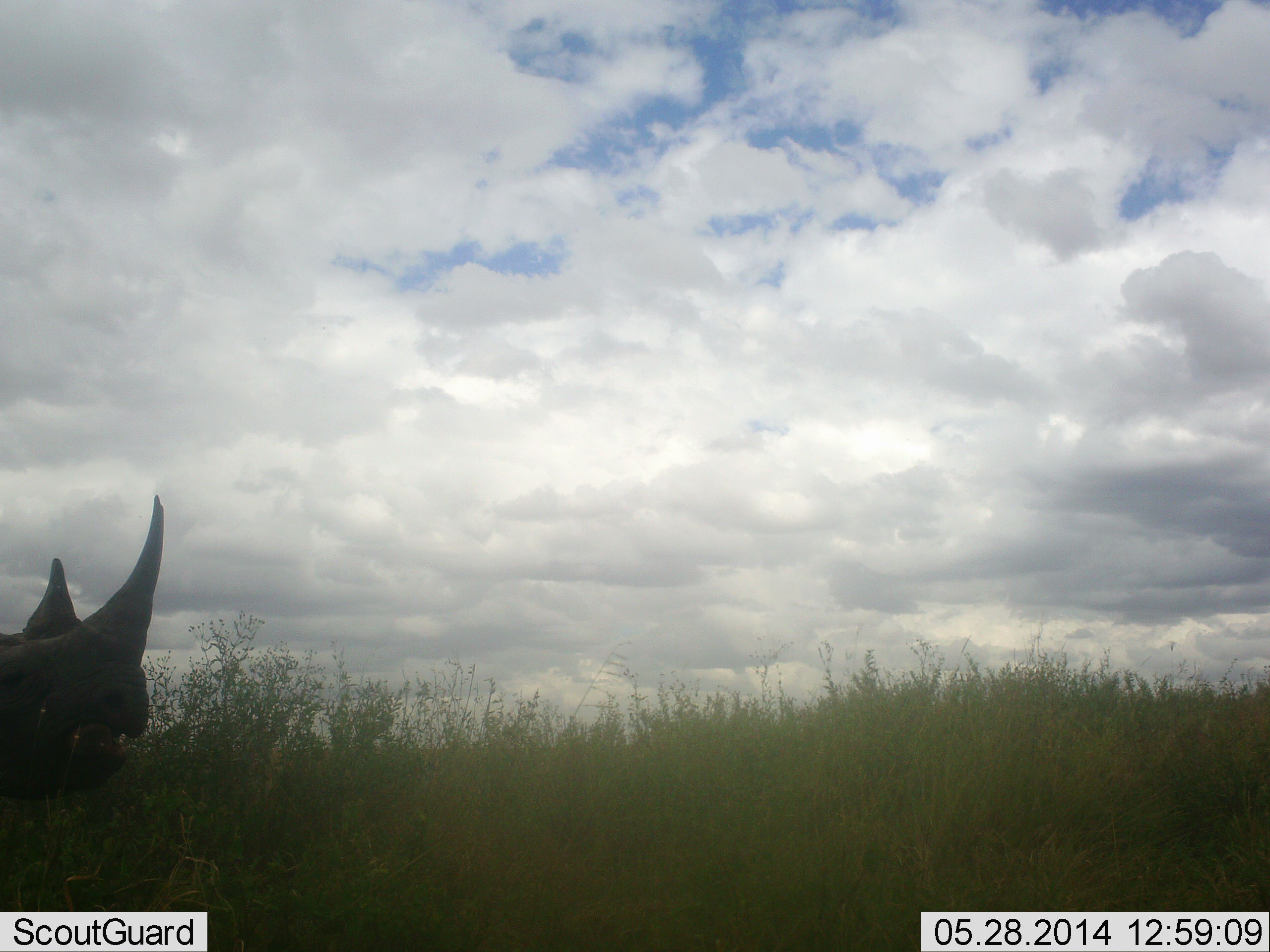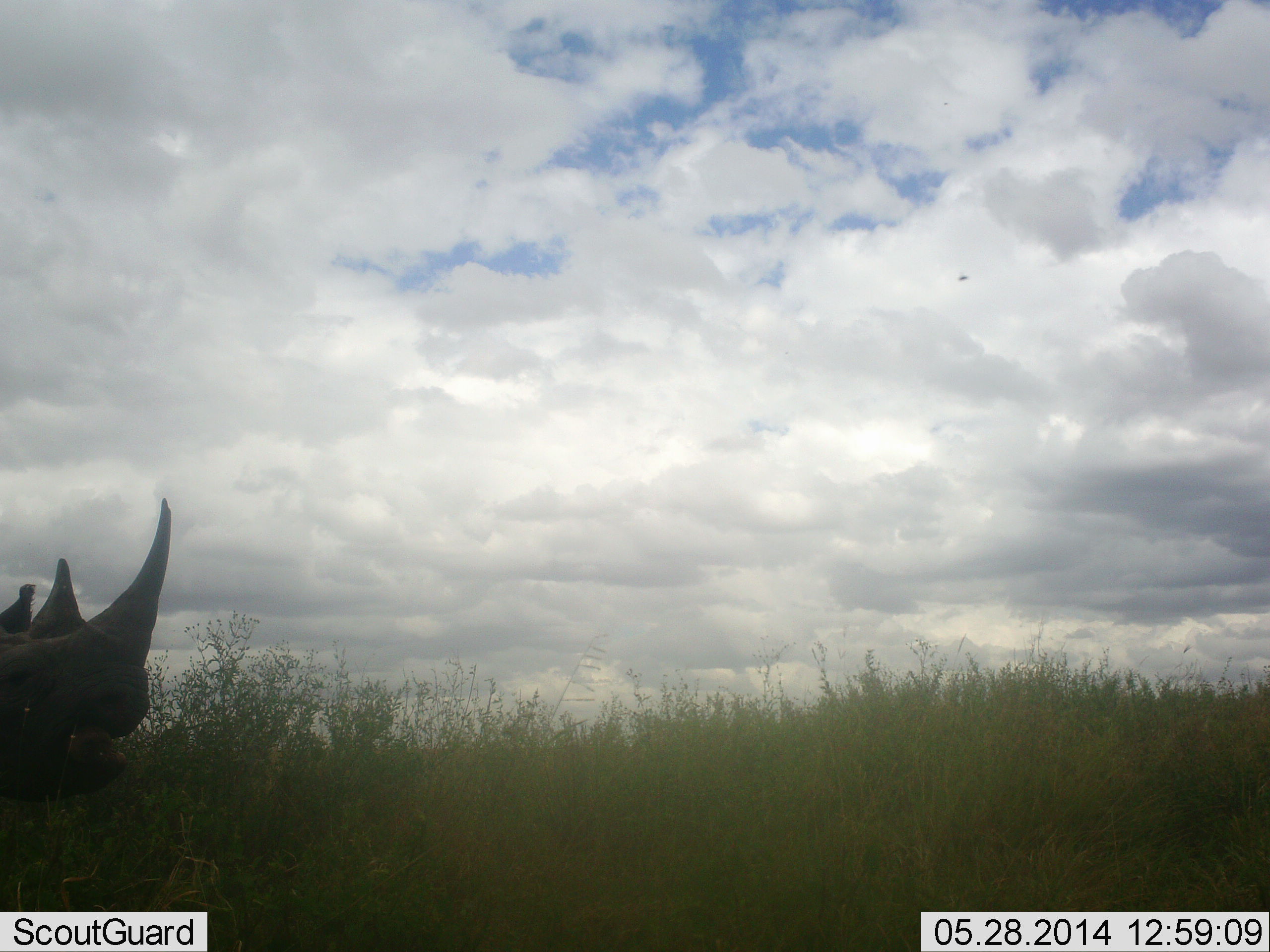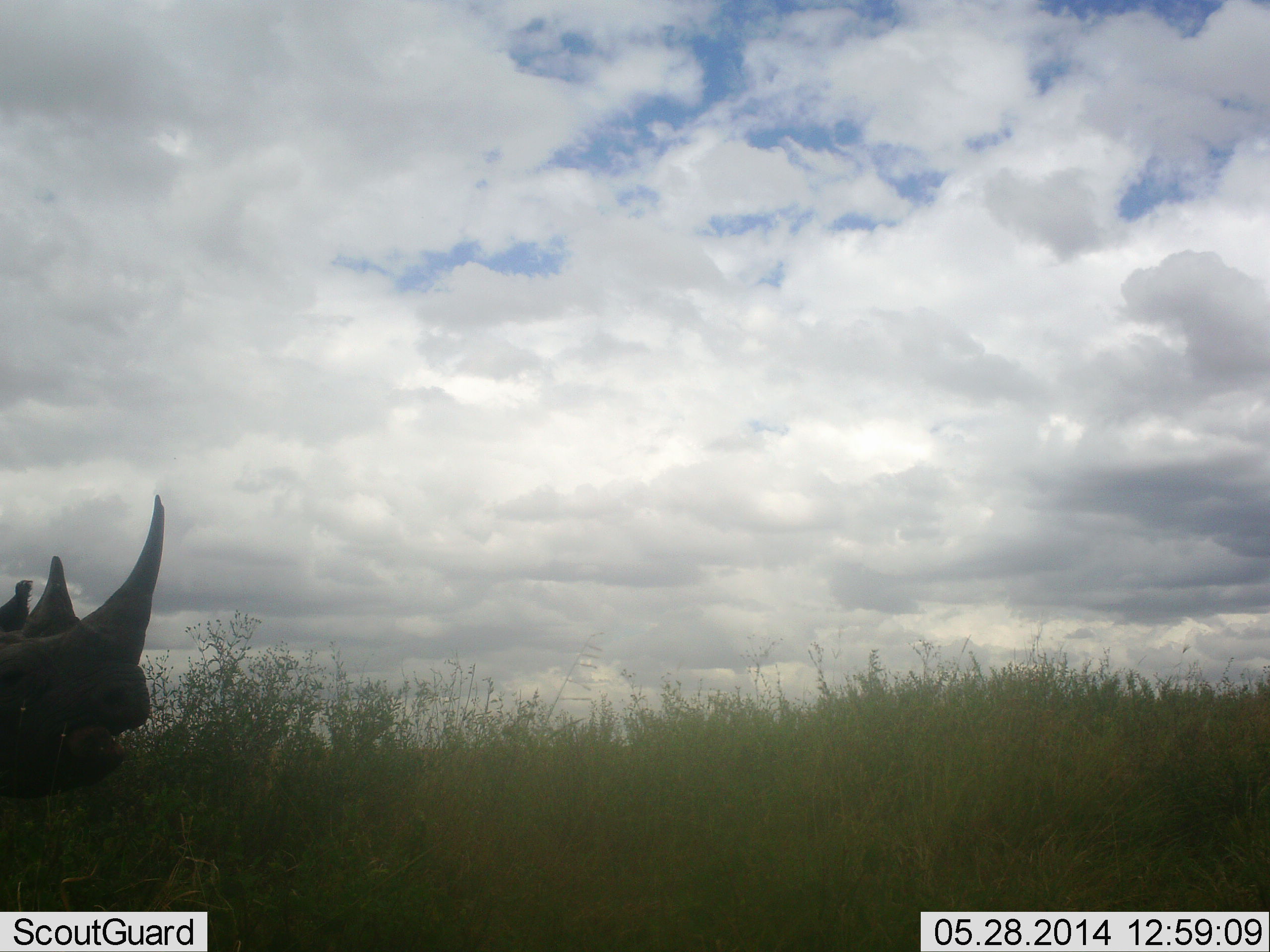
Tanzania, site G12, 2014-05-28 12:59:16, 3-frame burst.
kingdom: Animalia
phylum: Chordata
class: Mammalia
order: Perissodactyla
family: Rhinocerotidae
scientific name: Rhinocerotidae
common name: rhinoceros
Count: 1.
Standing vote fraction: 50%.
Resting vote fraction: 0%.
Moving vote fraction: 8%.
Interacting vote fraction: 0%.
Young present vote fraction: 0%.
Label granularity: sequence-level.